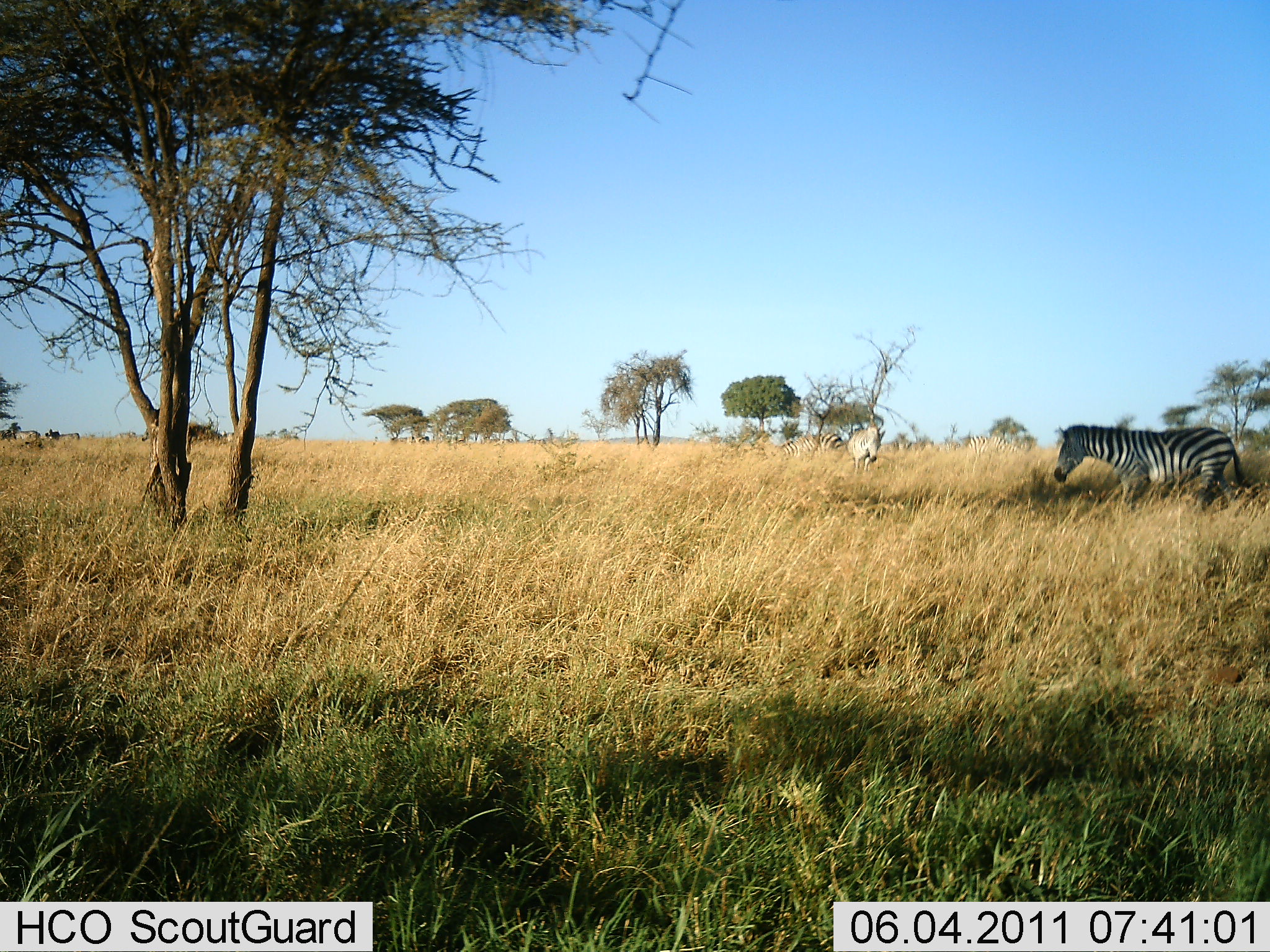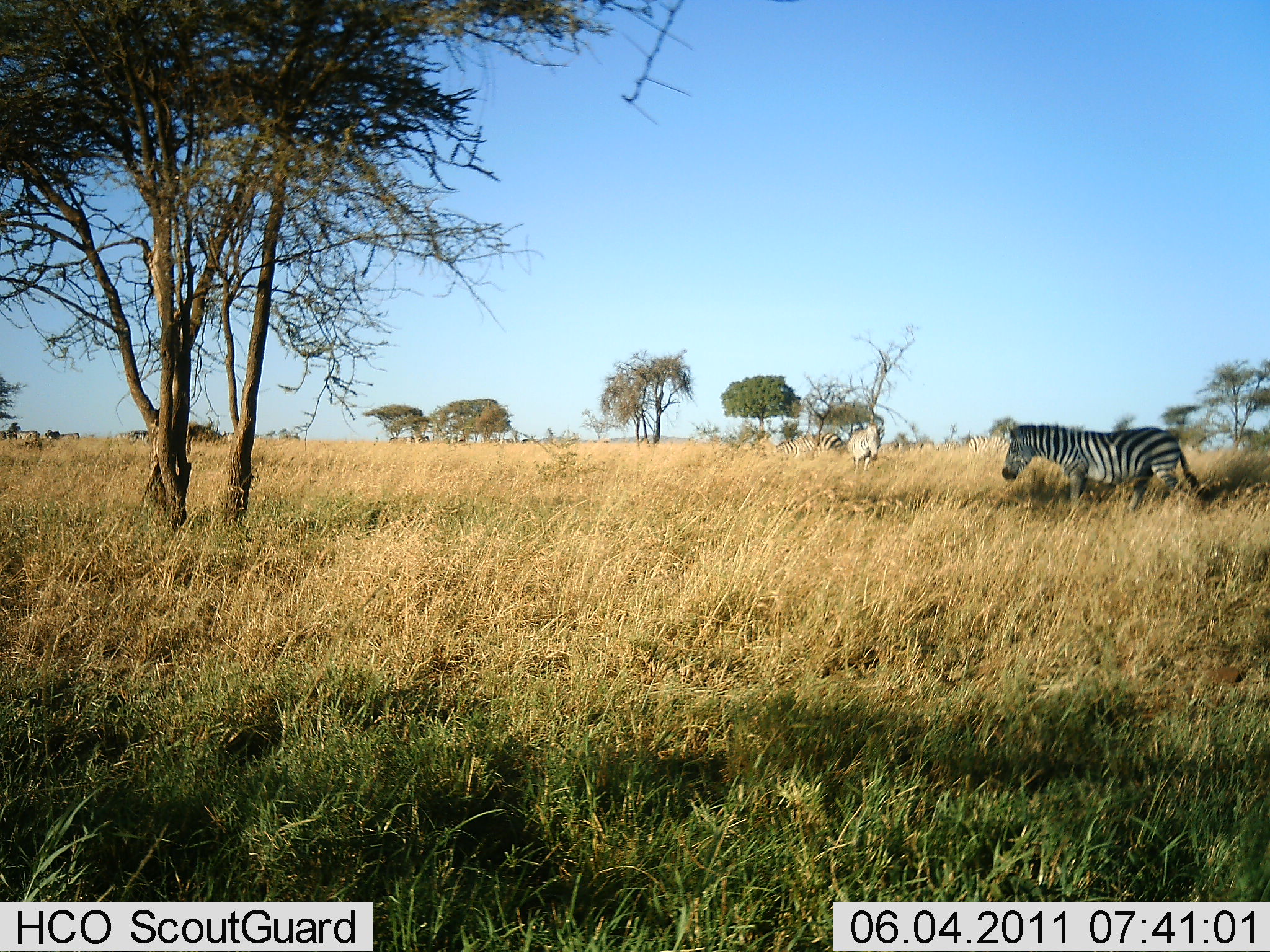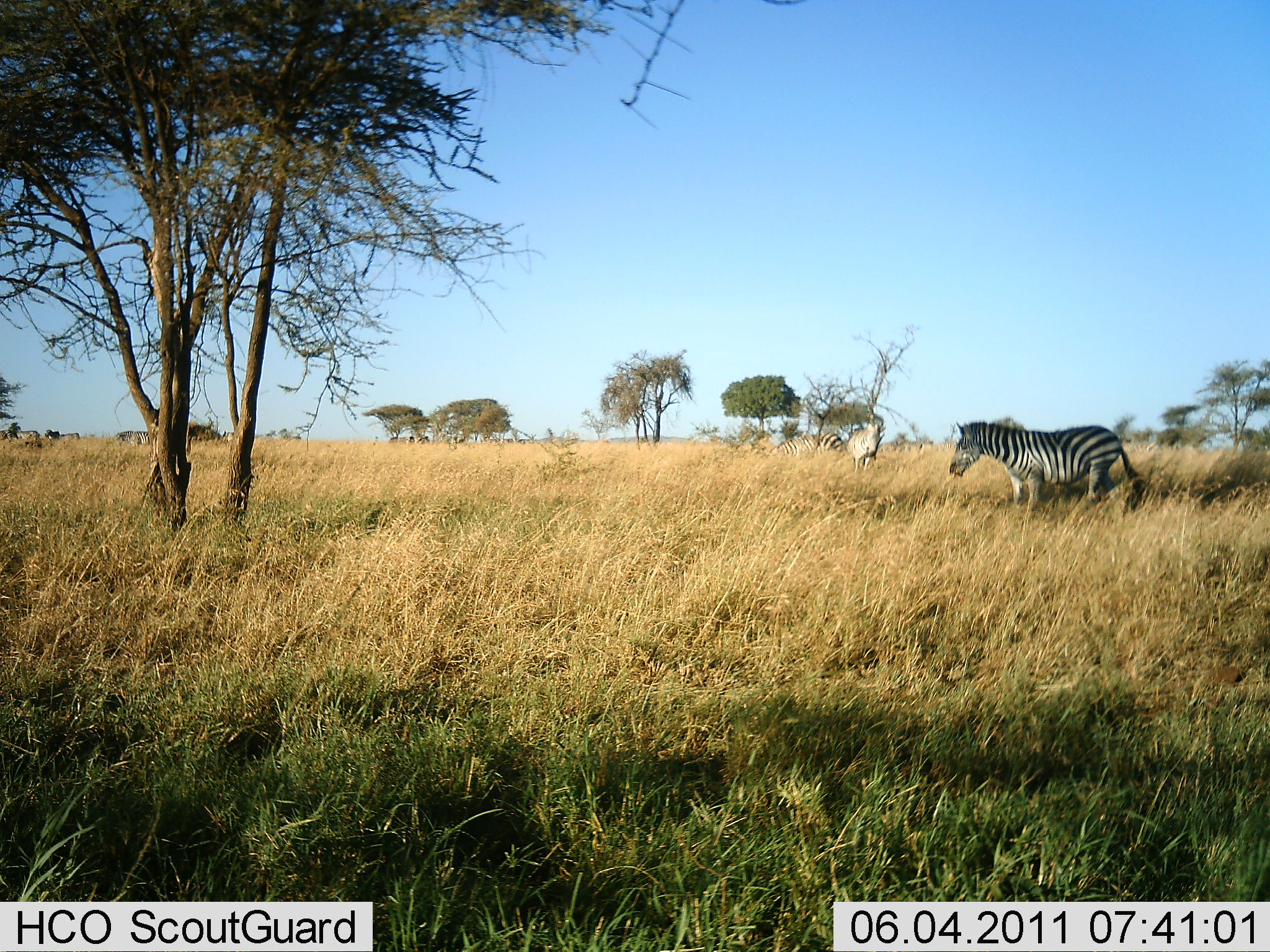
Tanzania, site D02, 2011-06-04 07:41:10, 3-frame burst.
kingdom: Animalia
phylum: Chordata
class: Mammalia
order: Perissodactyla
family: Equidae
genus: Equus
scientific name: Equus quagga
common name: plains zebra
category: zebra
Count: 2.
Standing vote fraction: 46%.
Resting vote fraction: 0%.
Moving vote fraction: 69%.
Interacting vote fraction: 0%.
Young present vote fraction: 0%.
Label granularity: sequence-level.